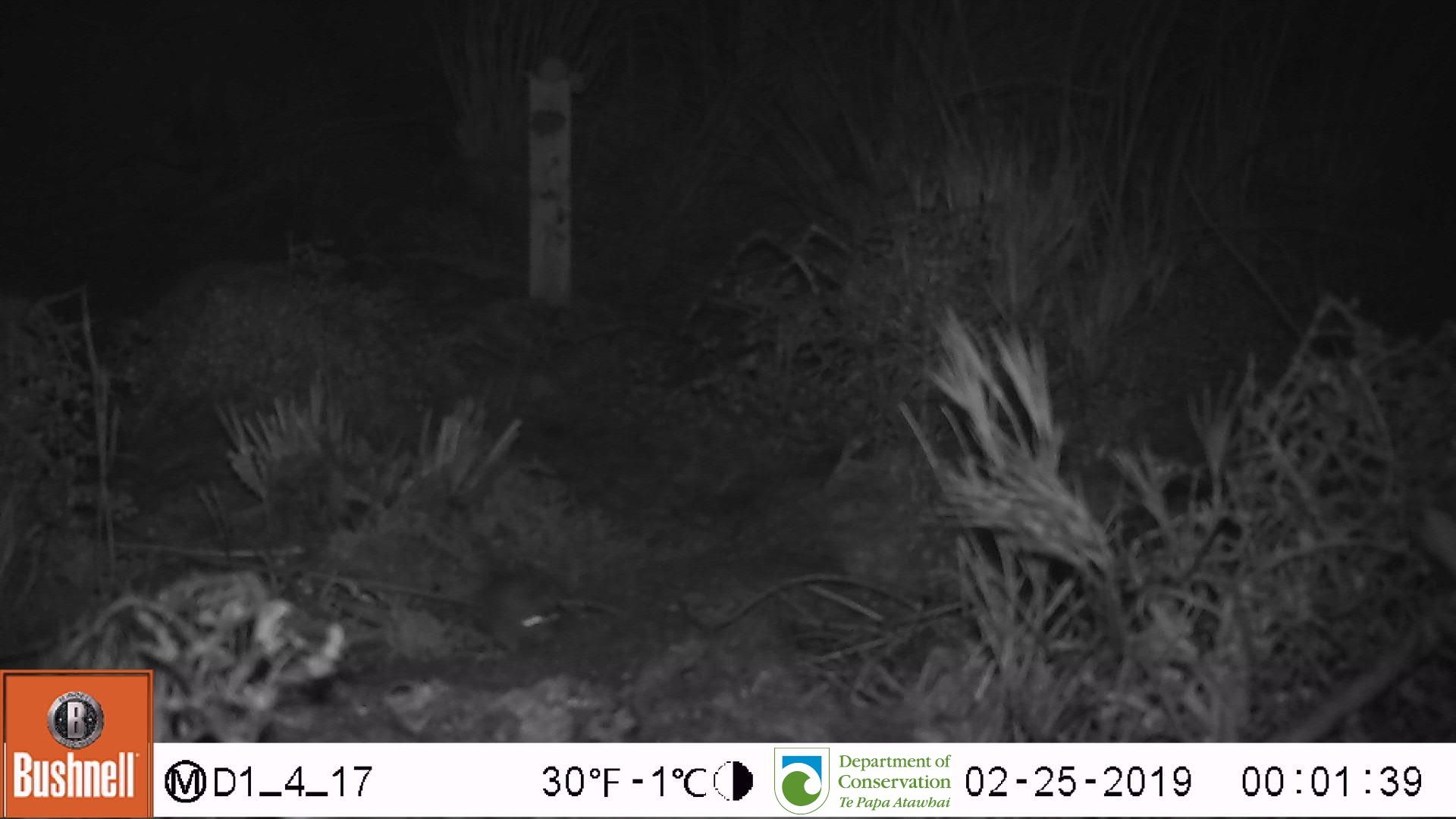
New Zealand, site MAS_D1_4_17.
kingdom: Animalia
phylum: Chordata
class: Mammalia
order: Rodentia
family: Muridae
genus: Mus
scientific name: Mus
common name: mouse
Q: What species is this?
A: Mouse (Mus).